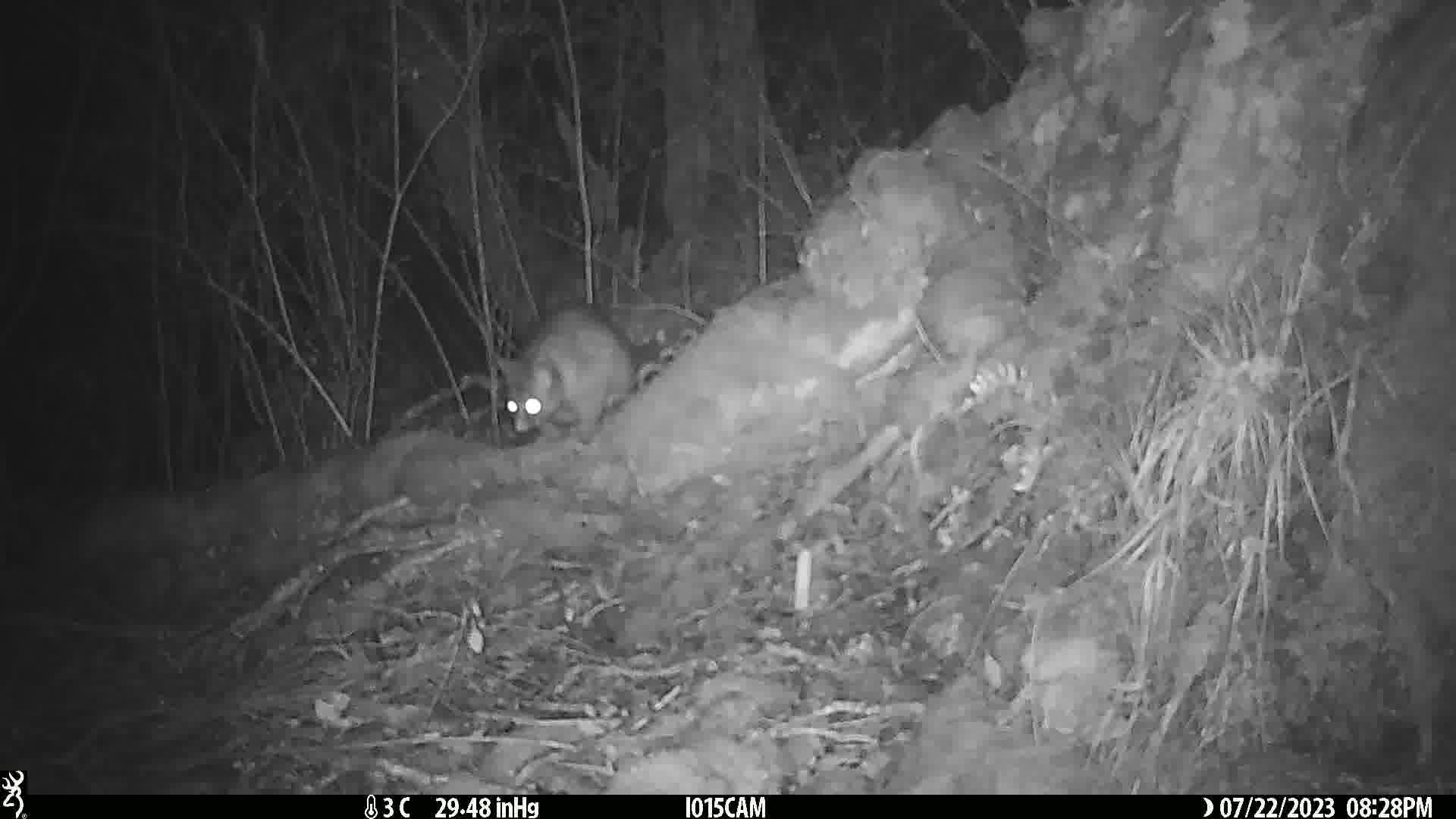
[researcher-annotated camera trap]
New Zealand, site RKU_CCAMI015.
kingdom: Animalia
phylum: Chordata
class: Mammalia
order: Diprotodontia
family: Phalangeridae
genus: Trichosurus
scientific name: Trichosurus vulpecula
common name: common brushtail possum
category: possum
Possum (common brushtail possum) (Trichosurus vulpecula).